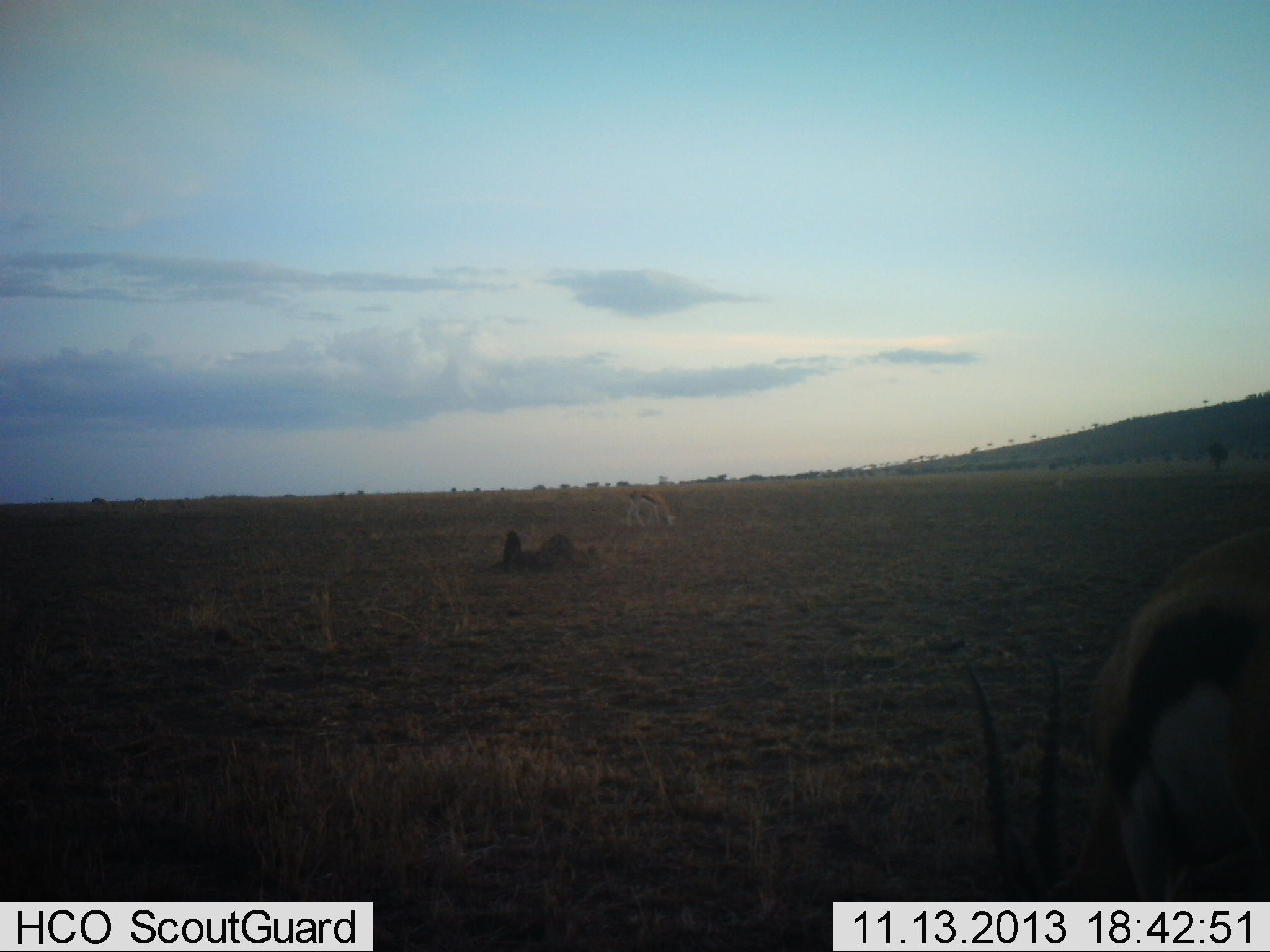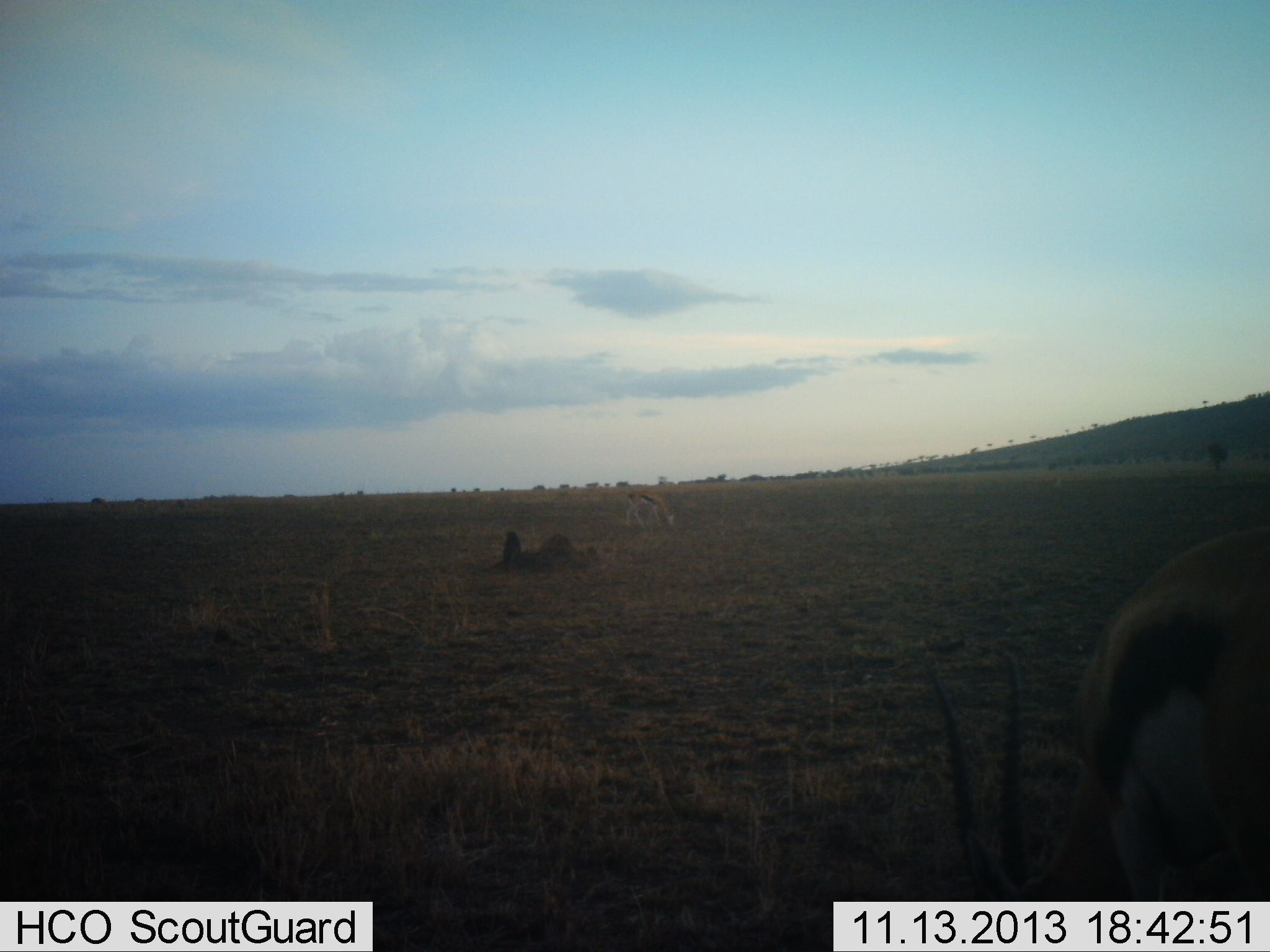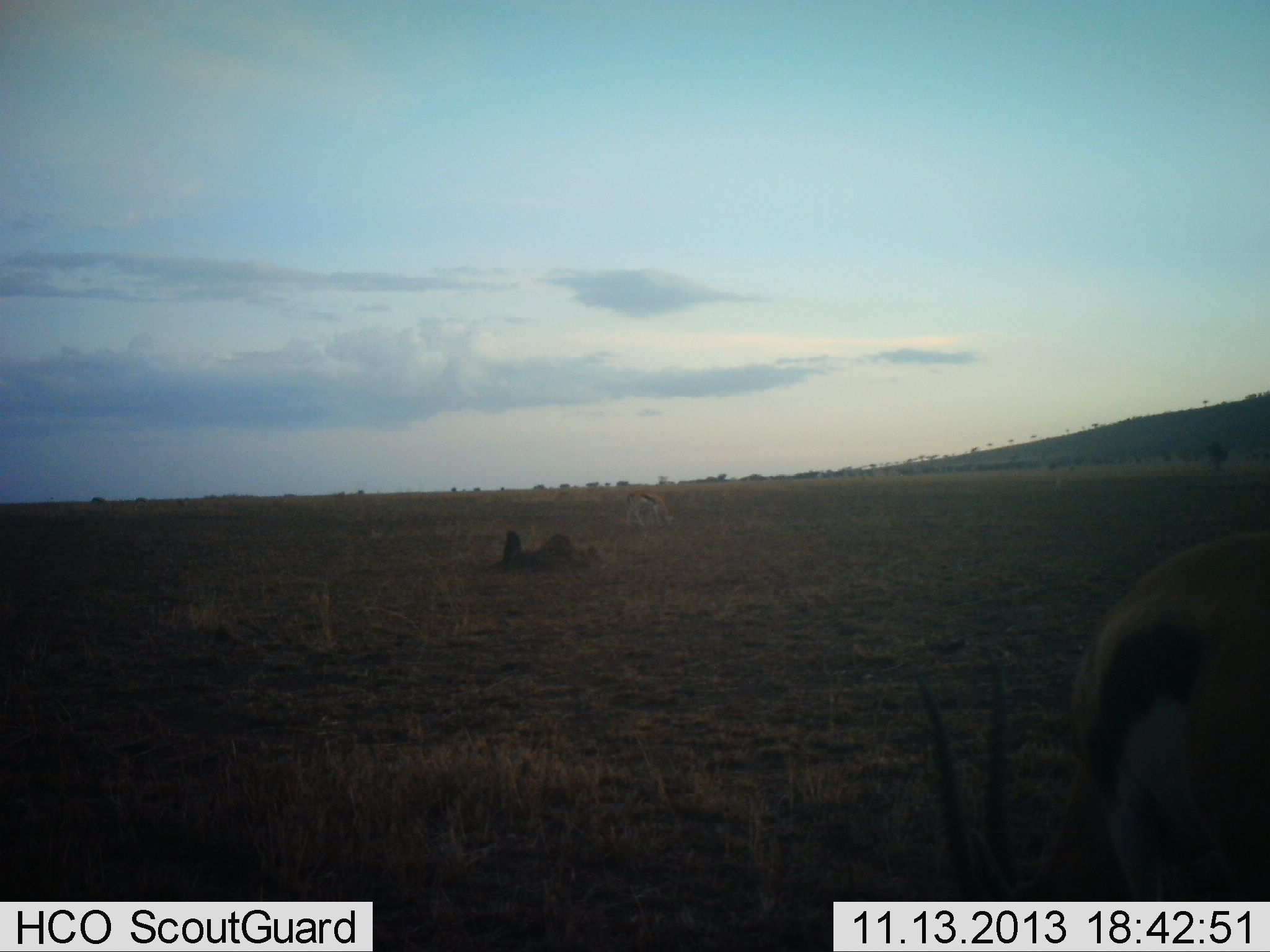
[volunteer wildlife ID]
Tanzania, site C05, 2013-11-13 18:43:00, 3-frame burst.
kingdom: Animalia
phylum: Chordata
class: Mammalia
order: Artiodactyla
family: Bovidae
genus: Eudorcas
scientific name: Eudorcas thomsonii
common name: thomson's gazelle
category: gazellethomsons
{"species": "gazellethomsons (thomson's gazelle) (Eudorcas thomsonii)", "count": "2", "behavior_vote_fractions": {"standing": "40%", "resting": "0%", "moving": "20%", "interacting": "0%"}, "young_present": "0%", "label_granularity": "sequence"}